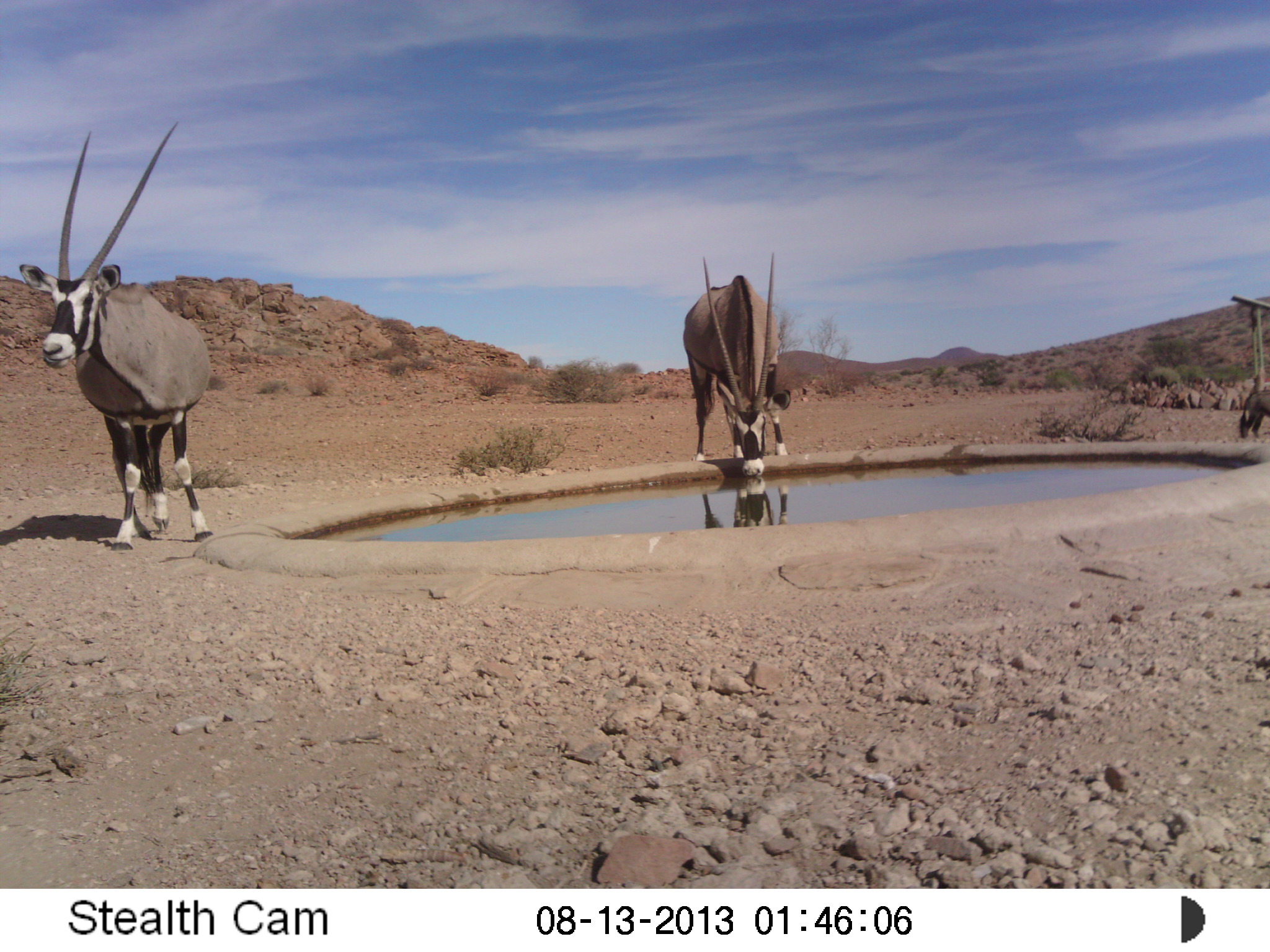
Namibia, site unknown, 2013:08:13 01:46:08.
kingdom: Animalia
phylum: Chordata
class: Mammalia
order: Artiodactyla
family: Bovidae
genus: Oryx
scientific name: Oryx gazella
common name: gemsbok